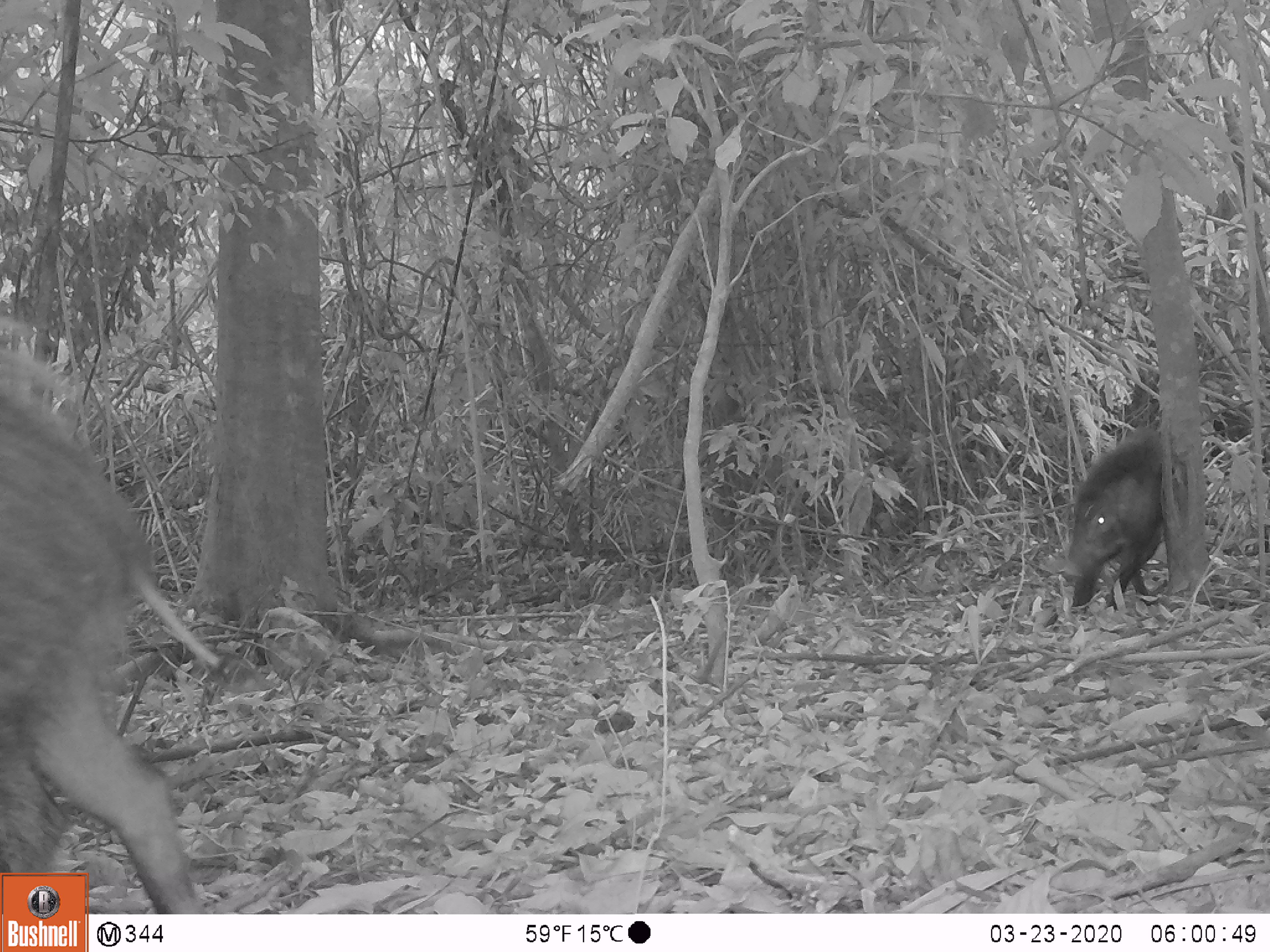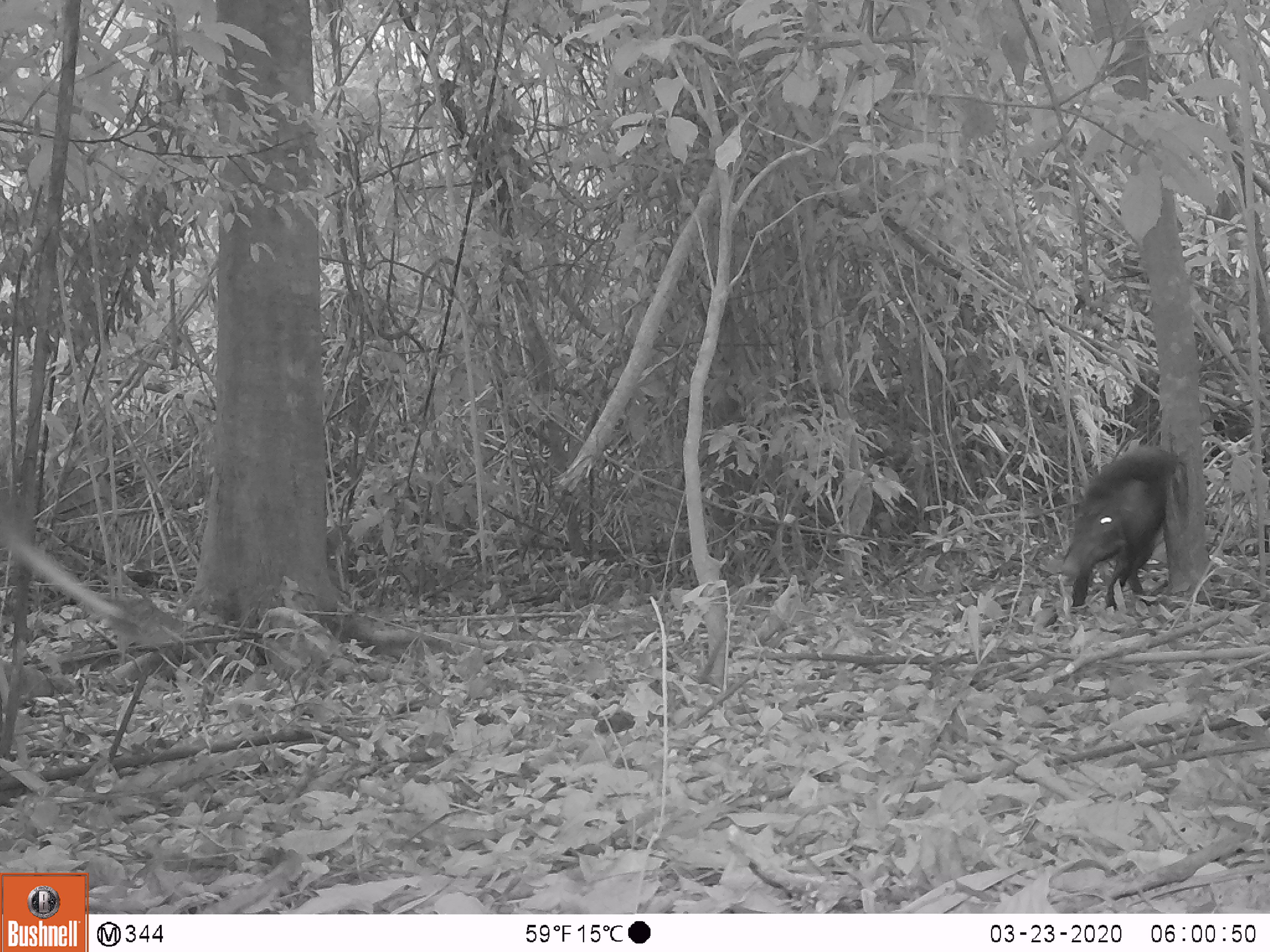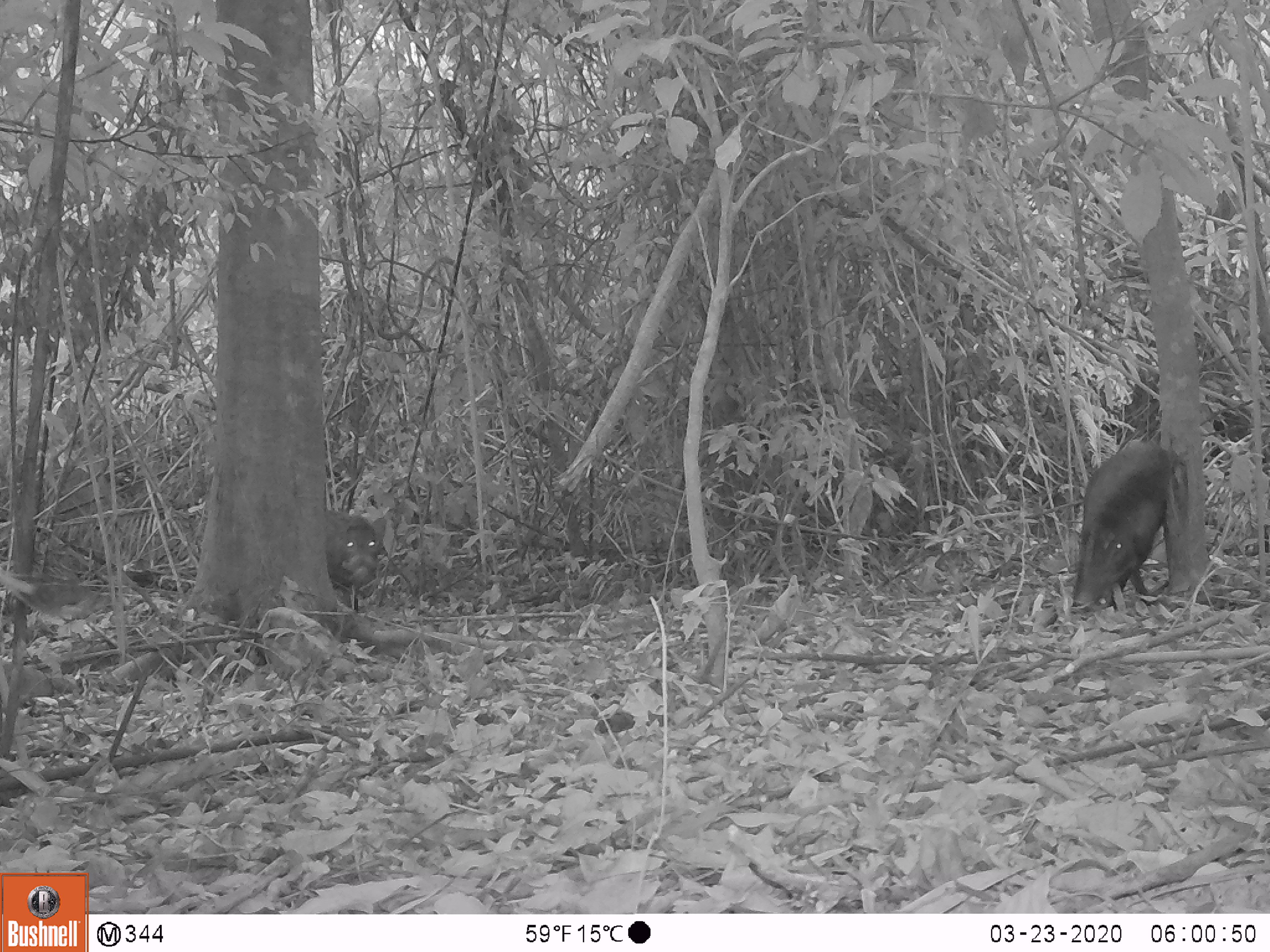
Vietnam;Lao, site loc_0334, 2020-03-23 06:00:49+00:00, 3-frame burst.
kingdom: Animalia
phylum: Chordata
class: Mammalia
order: Artiodactyla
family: Suidae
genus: Sus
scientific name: Sus scrofa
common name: eurasian wild pig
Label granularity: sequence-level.